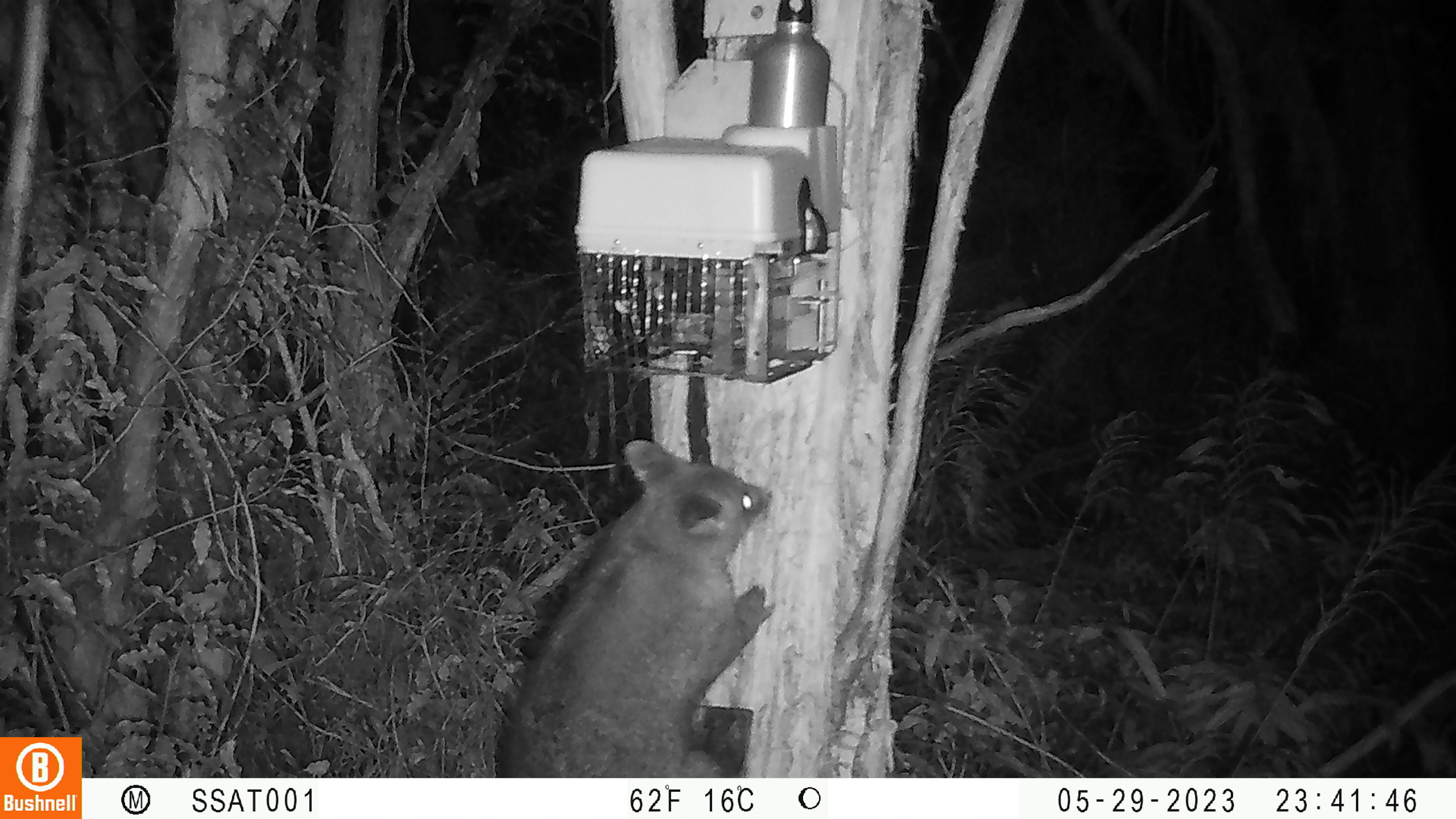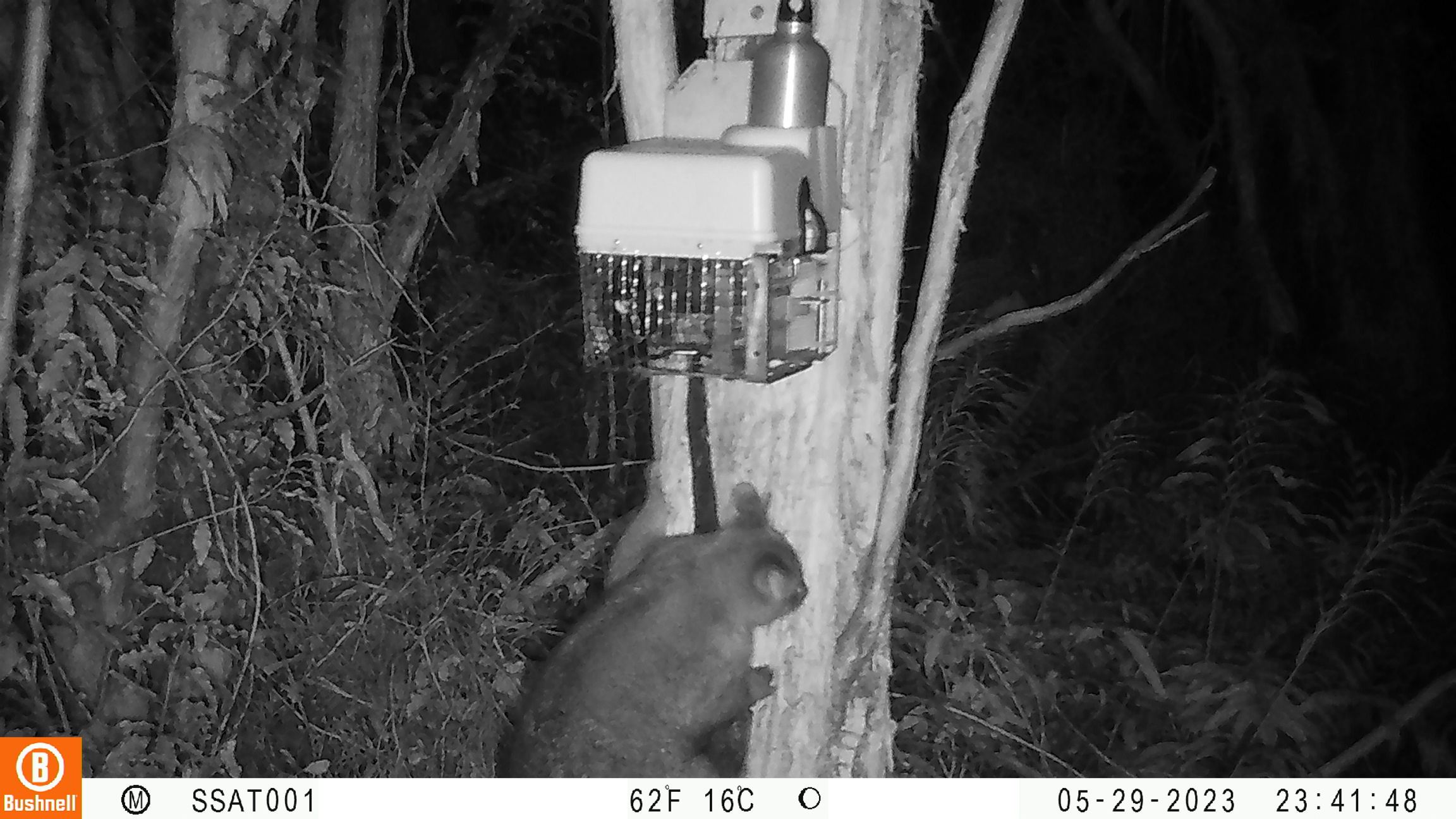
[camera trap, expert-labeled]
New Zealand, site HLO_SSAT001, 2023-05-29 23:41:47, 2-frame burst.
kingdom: Animalia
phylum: Chordata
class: Mammalia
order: Diprotodontia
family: Phalangeridae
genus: Trichosurus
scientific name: Trichosurus vulpecula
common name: common brushtail possum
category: possum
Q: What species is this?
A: Possum (common brushtail possum) (Trichosurus vulpecula).